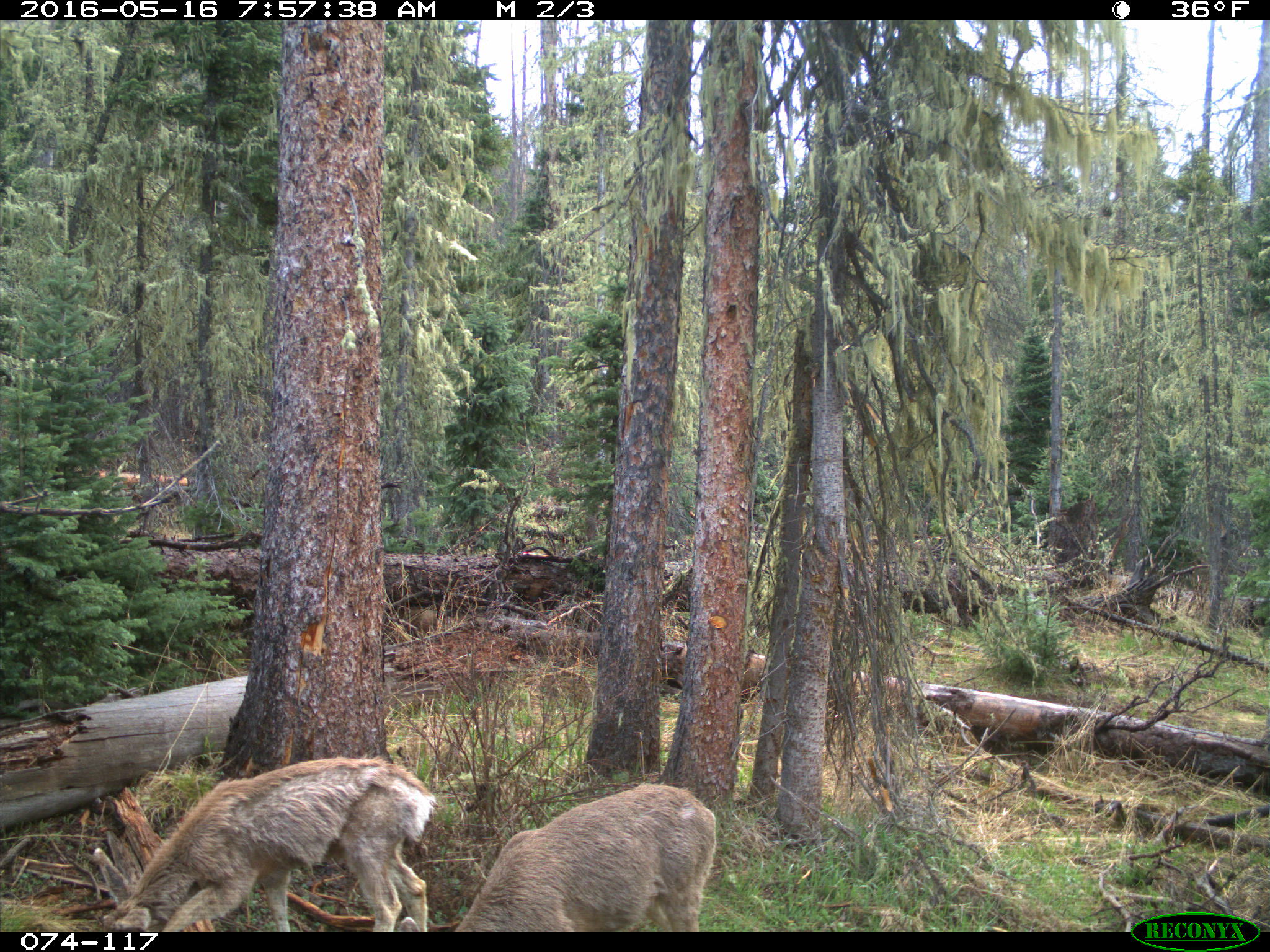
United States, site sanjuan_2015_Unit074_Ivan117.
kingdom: Animalia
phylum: Chordata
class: Mammalia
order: Artiodactyla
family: Cervidae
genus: Odocoileus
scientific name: Odocoileus hemionus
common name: mule deer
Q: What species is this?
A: Odocoileus hemionus (mule deer).